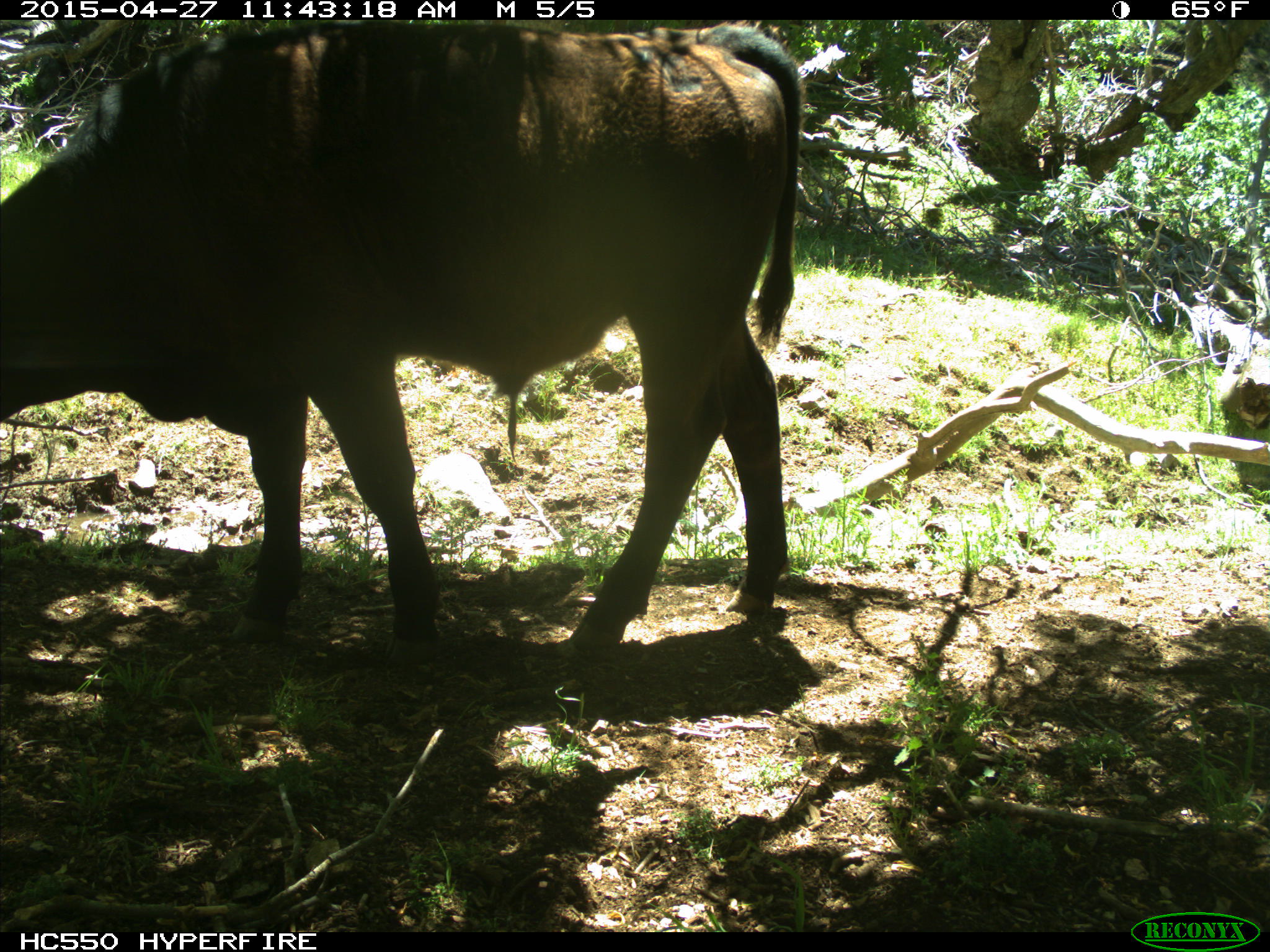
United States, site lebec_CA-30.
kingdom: Animalia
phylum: Chordata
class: Mammalia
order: Artiodactyla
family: Bovidae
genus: Bos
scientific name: Bos taurus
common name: domestic cow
Bos taurus (domestic cow).